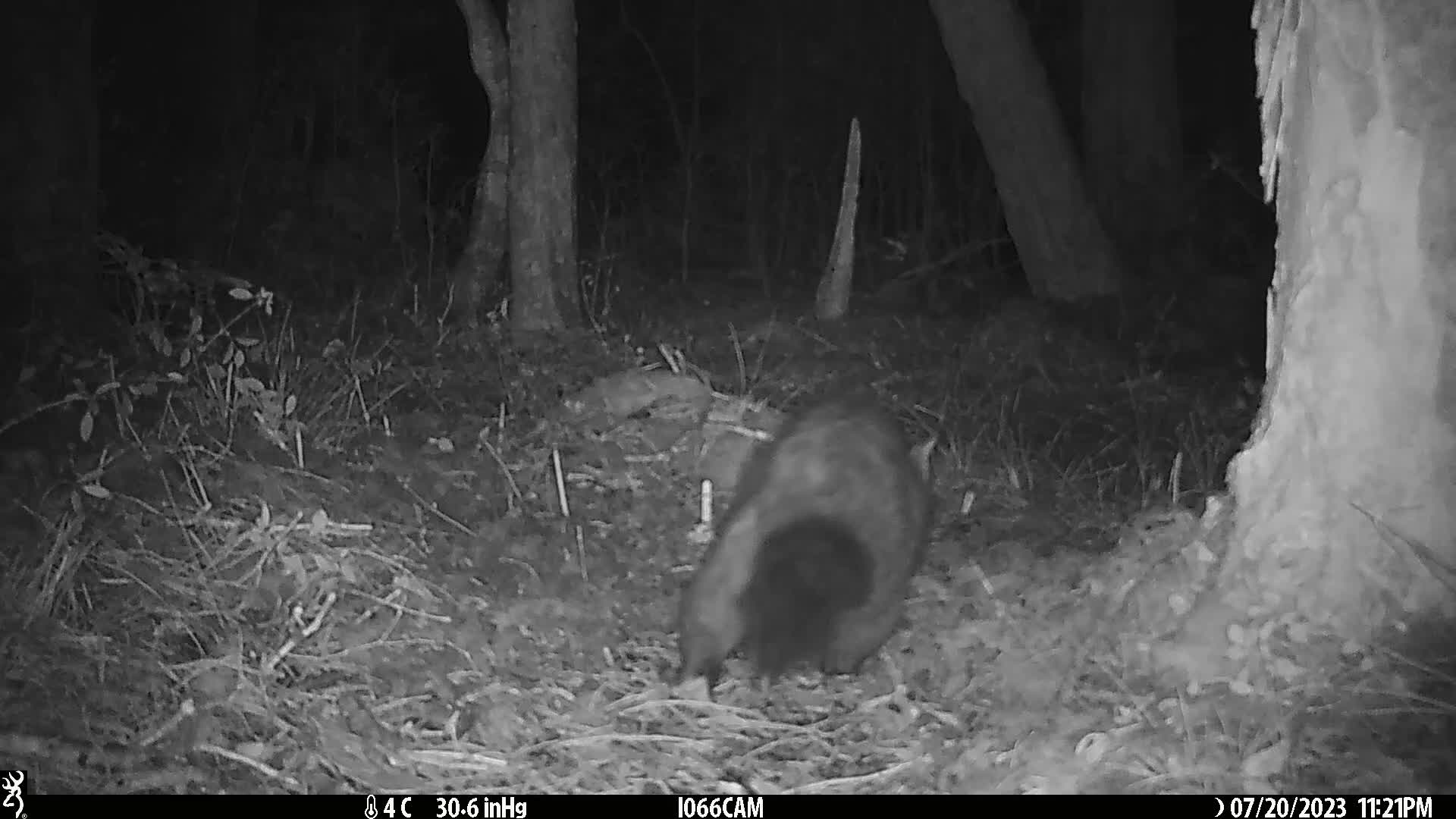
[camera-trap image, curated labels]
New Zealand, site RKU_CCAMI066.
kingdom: Animalia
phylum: Chordata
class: Mammalia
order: Diprotodontia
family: Phalangeridae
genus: Trichosurus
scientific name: Trichosurus vulpecula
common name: common brushtail possum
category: possum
Possum (common brushtail possum) (Trichosurus vulpecula).